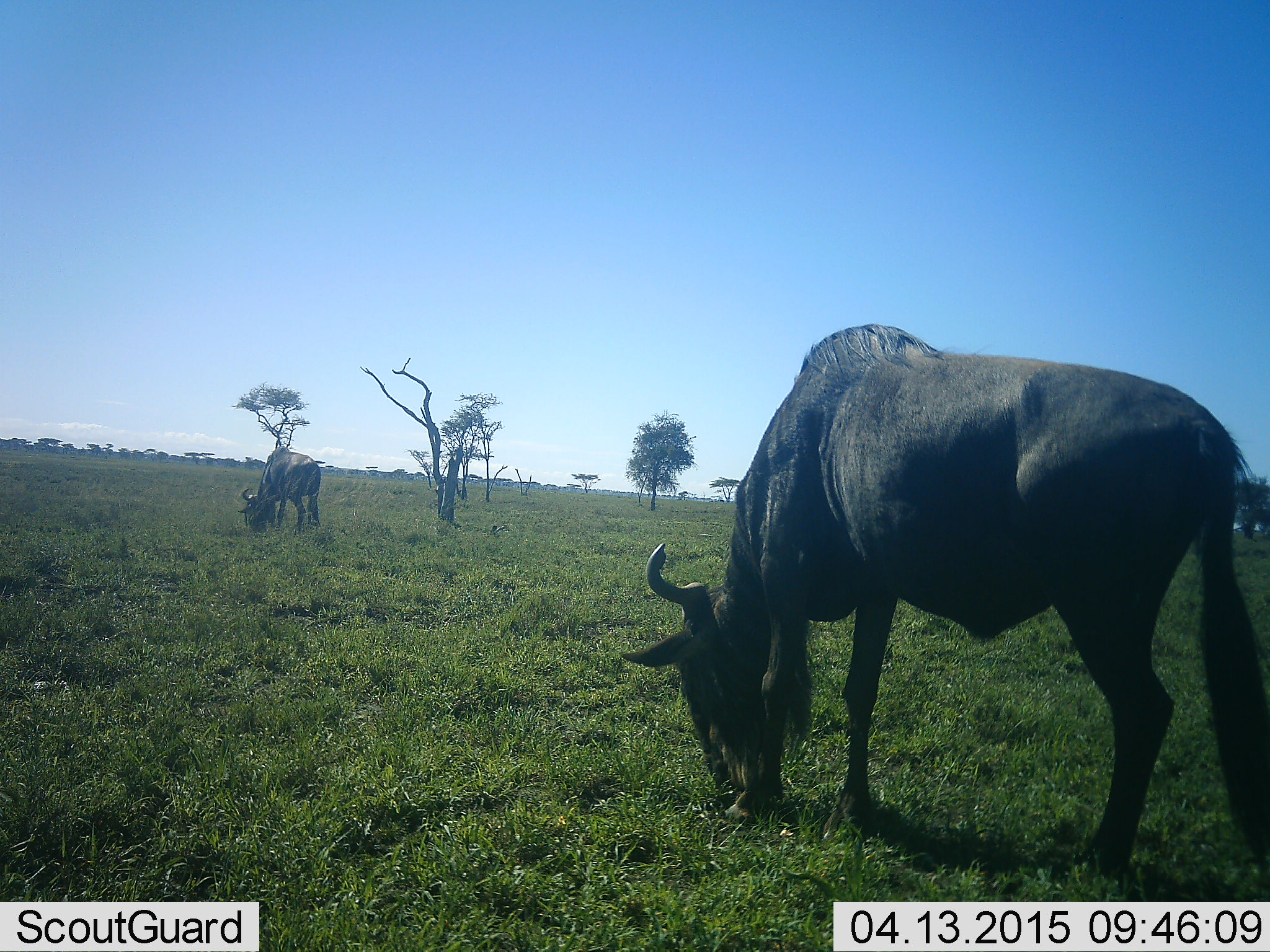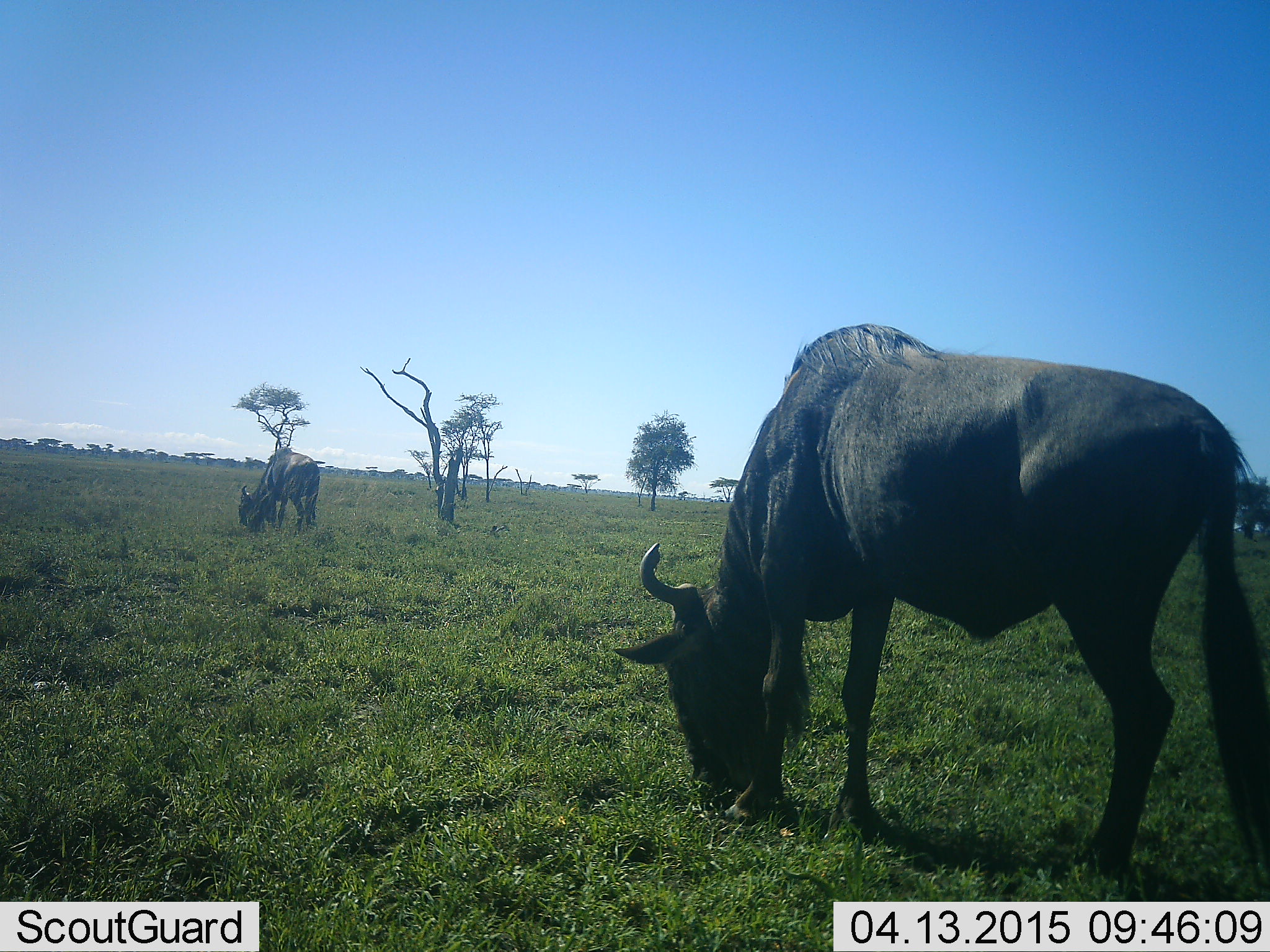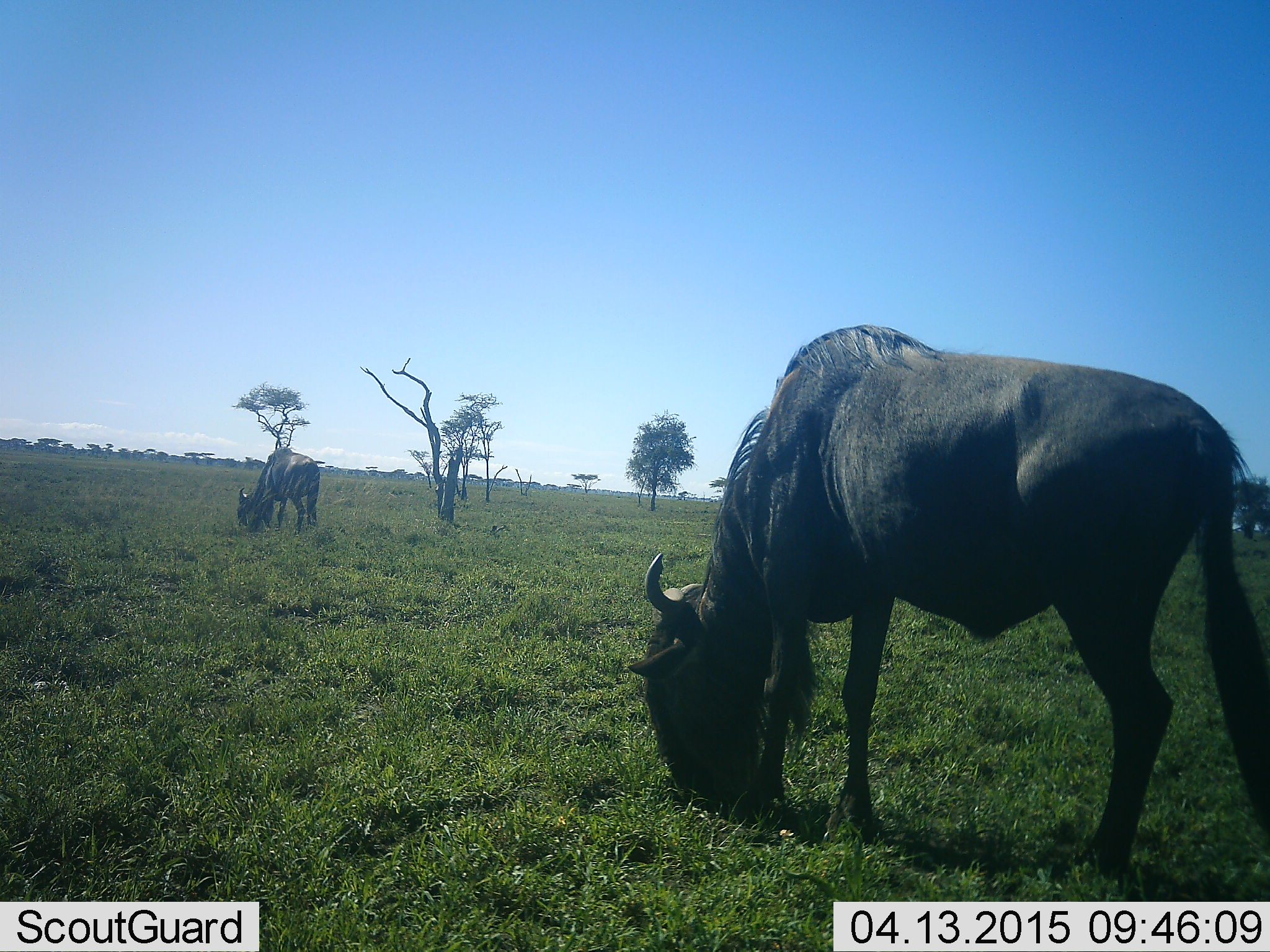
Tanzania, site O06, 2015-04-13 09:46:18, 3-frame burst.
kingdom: Animalia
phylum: Chordata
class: Mammalia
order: Artiodactyla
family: Bovidae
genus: Connochaetes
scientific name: Connochaetes taurinus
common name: blue wildebeest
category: wildebeest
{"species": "wildebeest (blue wildebeest) (Connochaetes taurinus)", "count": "2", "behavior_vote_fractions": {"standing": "0%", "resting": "0%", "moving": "0%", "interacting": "0%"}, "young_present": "0%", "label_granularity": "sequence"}